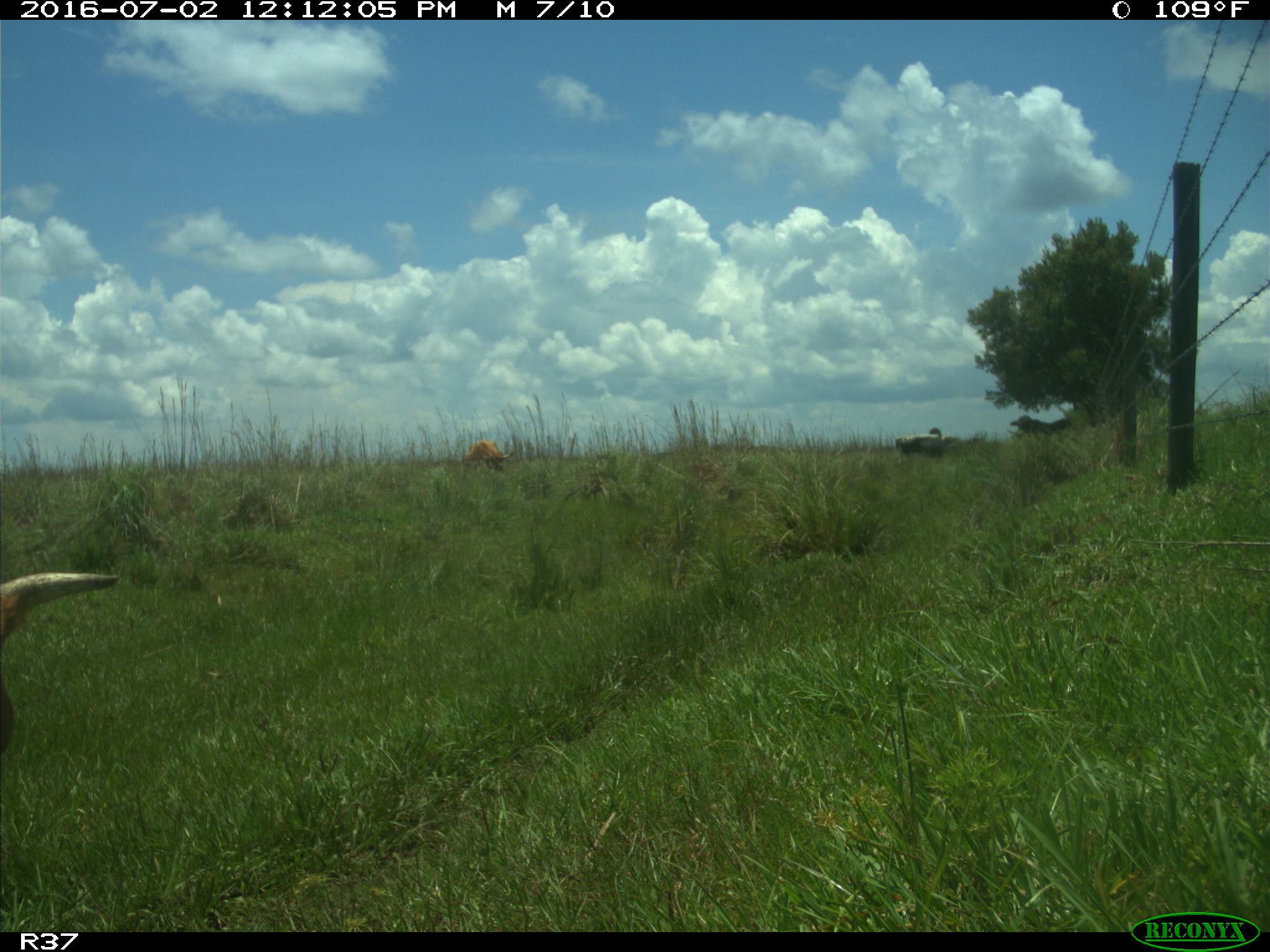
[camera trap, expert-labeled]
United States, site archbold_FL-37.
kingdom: Animalia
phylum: Chordata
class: Mammalia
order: Artiodactyla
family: Bovidae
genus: Bos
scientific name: Bos taurus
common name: domestic cow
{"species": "Bos taurus (domestic cow)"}